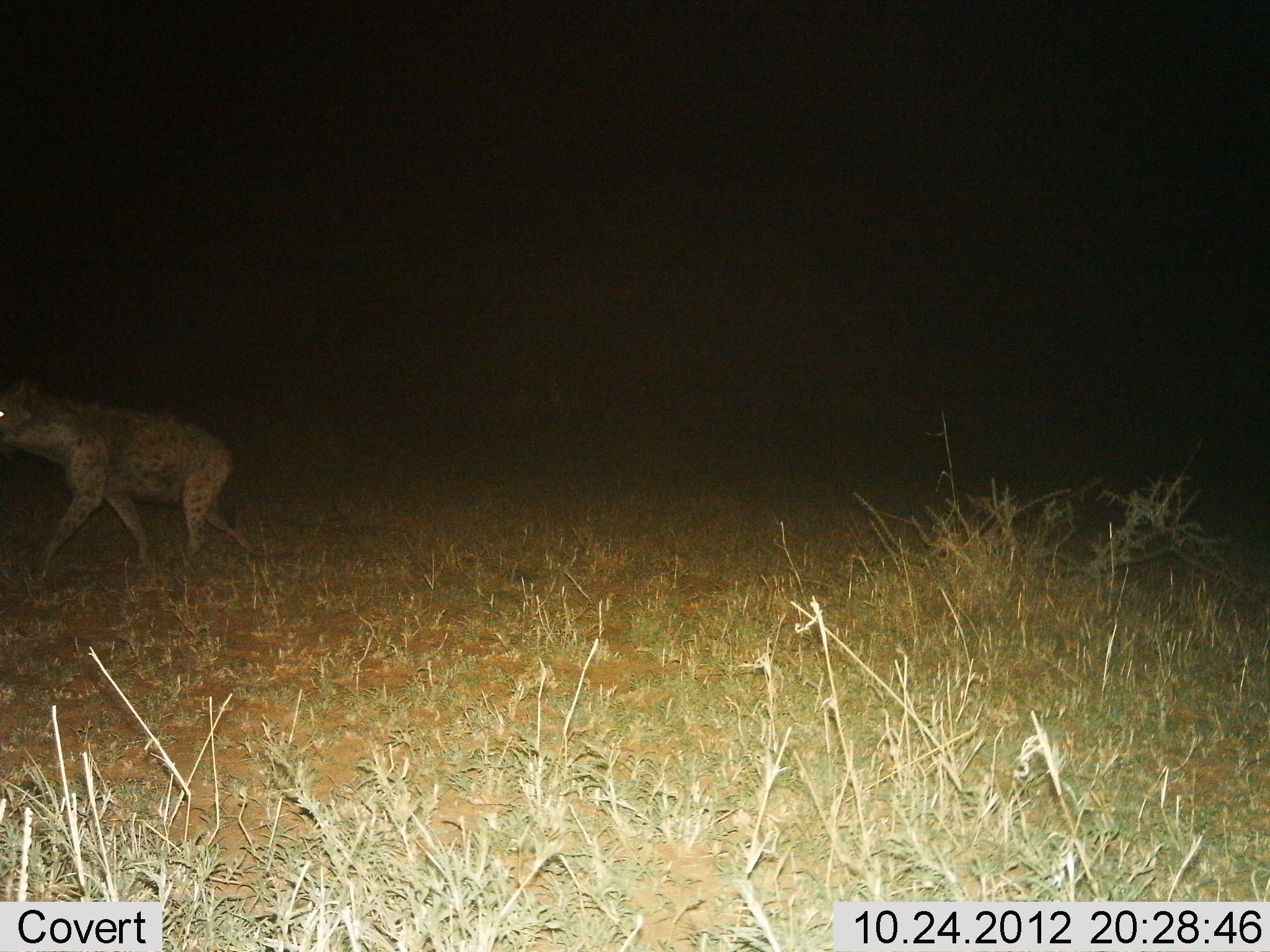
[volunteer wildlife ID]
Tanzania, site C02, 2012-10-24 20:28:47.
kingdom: Animalia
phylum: Chordata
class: Mammalia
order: Carnivora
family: Hyaenidae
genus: Crocuta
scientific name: Crocuta crocuta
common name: spotted hyena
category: hyenaspotted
Hyenaspotted (spotted hyena) (Crocuta crocuta), count 1. Behavior (volunteer vote fractions): standing 10%, resting 0%, moving 90%, interacting 0%. Young present (vote fraction): 0%. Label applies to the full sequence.